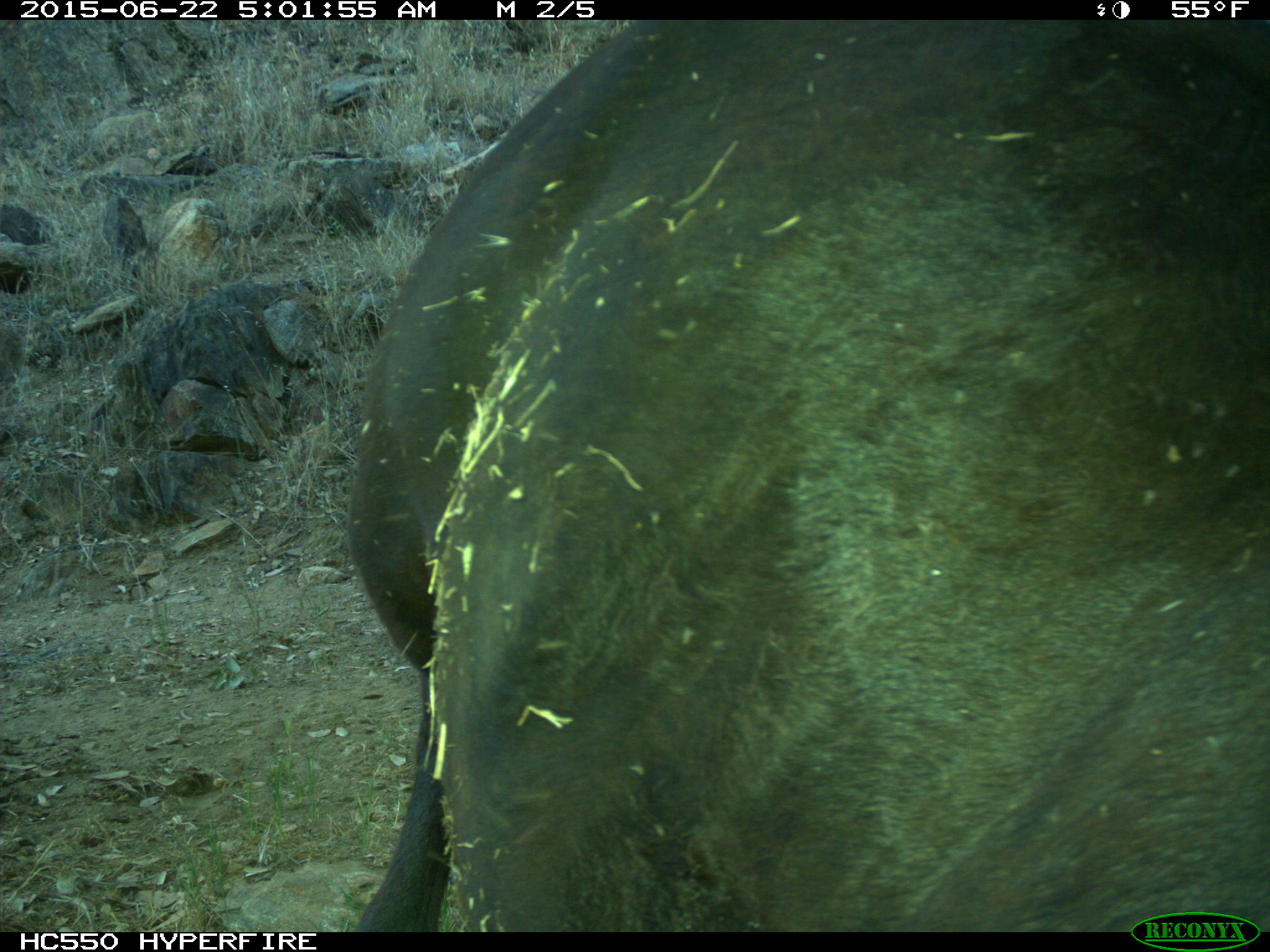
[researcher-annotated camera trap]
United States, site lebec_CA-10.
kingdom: Animalia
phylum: Chordata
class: Mammalia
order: Artiodactyla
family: Bovidae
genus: Bos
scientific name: Bos taurus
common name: domestic cow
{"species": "Bos taurus (domestic cow)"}